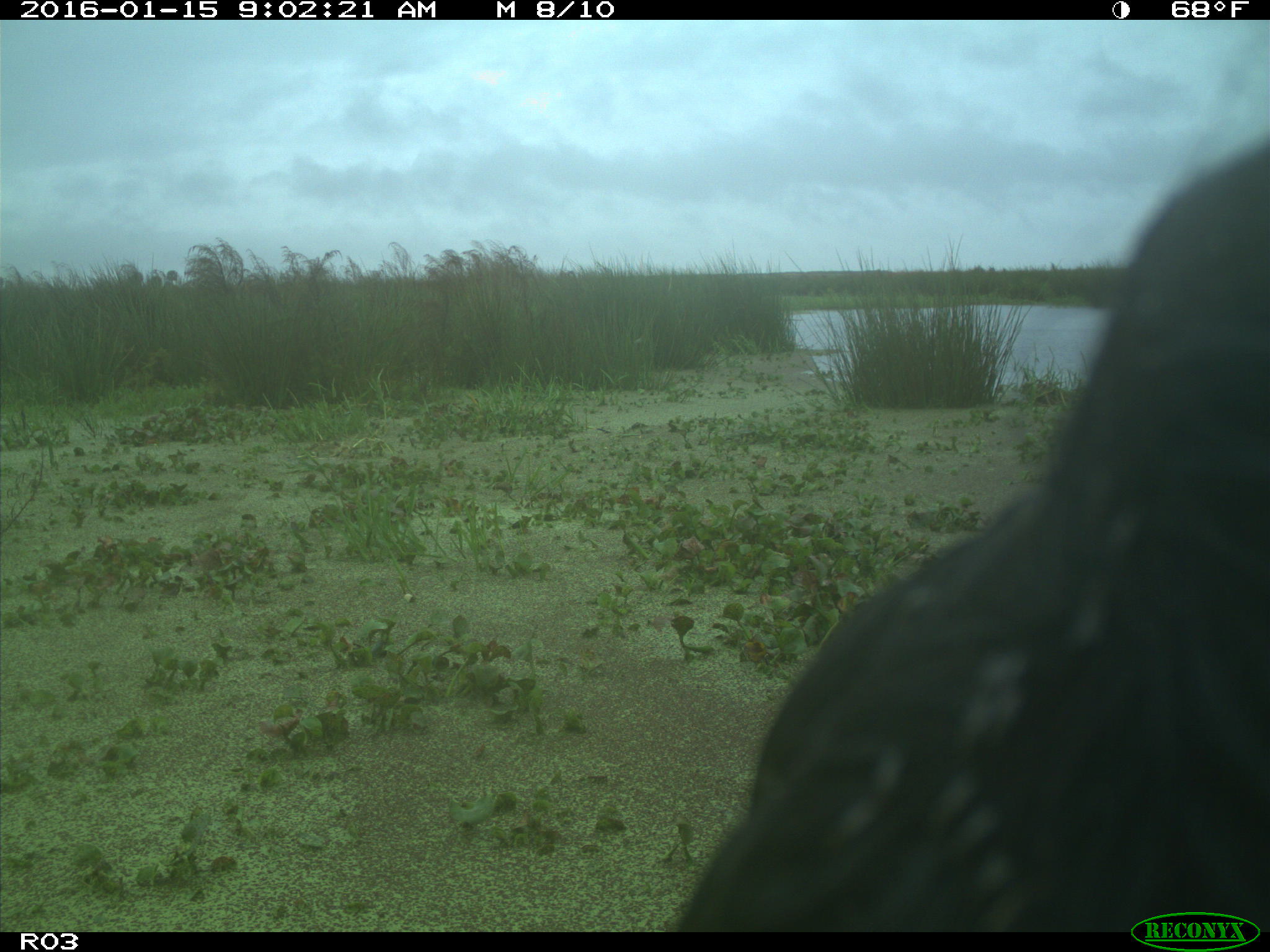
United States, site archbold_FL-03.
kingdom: Animalia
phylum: Chordata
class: Mammalia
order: Artiodactyla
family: Bovidae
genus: Bos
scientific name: Bos taurus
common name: domestic cow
Bos taurus (domestic cow).